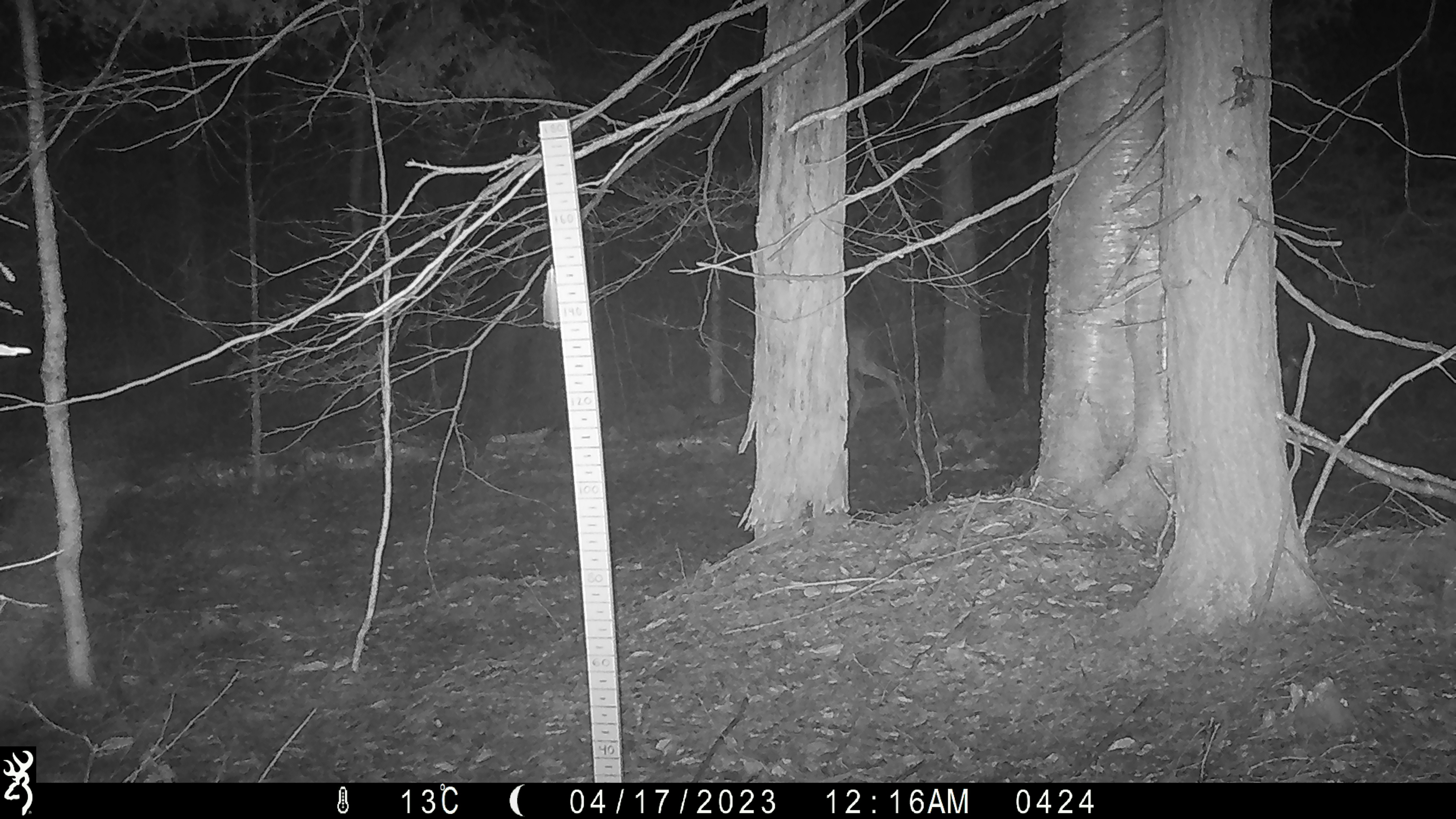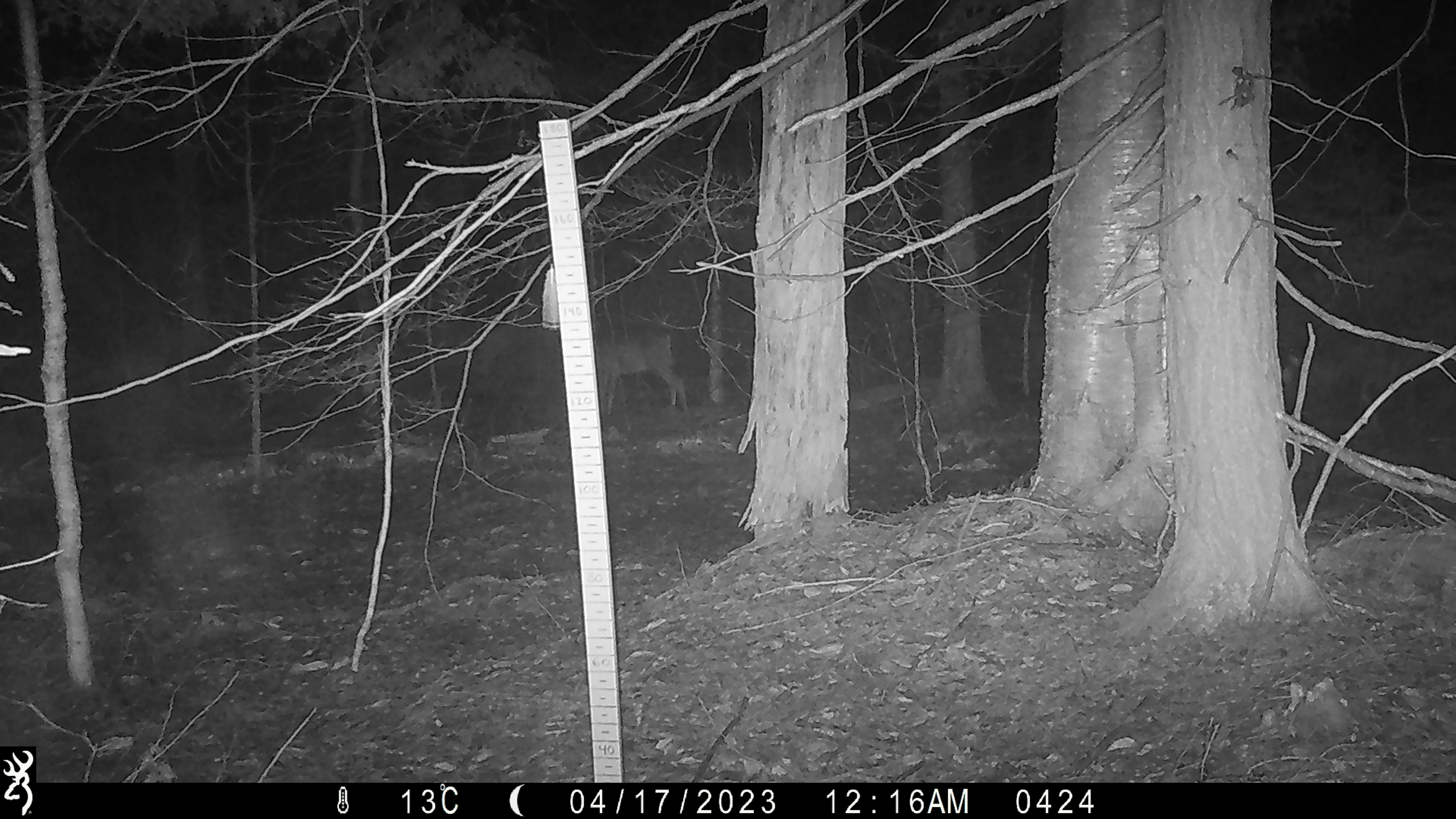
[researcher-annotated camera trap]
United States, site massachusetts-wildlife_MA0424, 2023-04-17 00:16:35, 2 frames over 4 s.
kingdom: Animalia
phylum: Chordata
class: Mammalia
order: Artiodactyla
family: Cervidae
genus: Odocoileus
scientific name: Odocoileus virginianus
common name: white-tailed deer